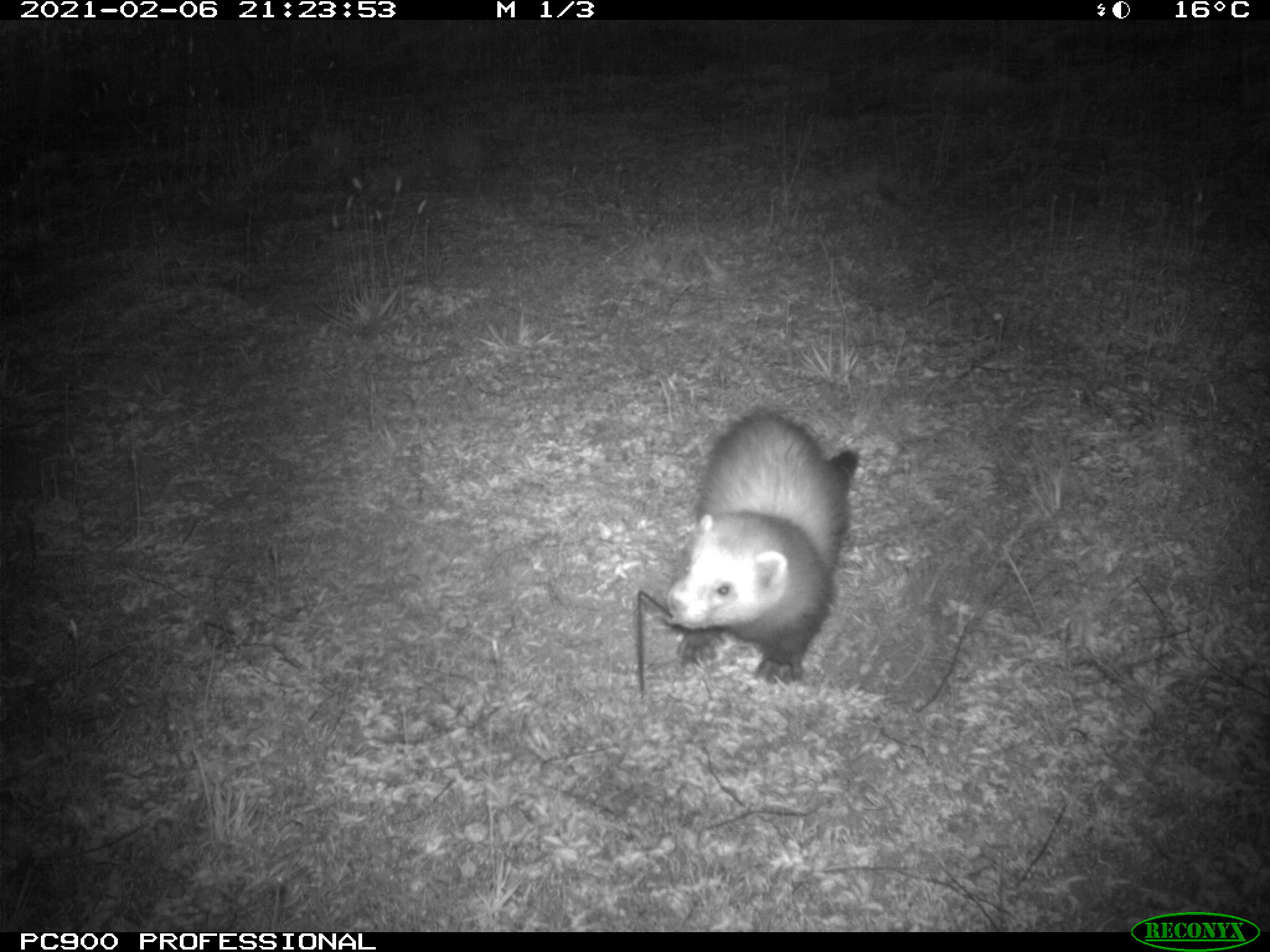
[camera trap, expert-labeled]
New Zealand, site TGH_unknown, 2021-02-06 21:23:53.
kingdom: Animalia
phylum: Chordata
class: Mammalia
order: Carnivora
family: Mustelidae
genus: Mustela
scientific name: Mustela furo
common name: ferret